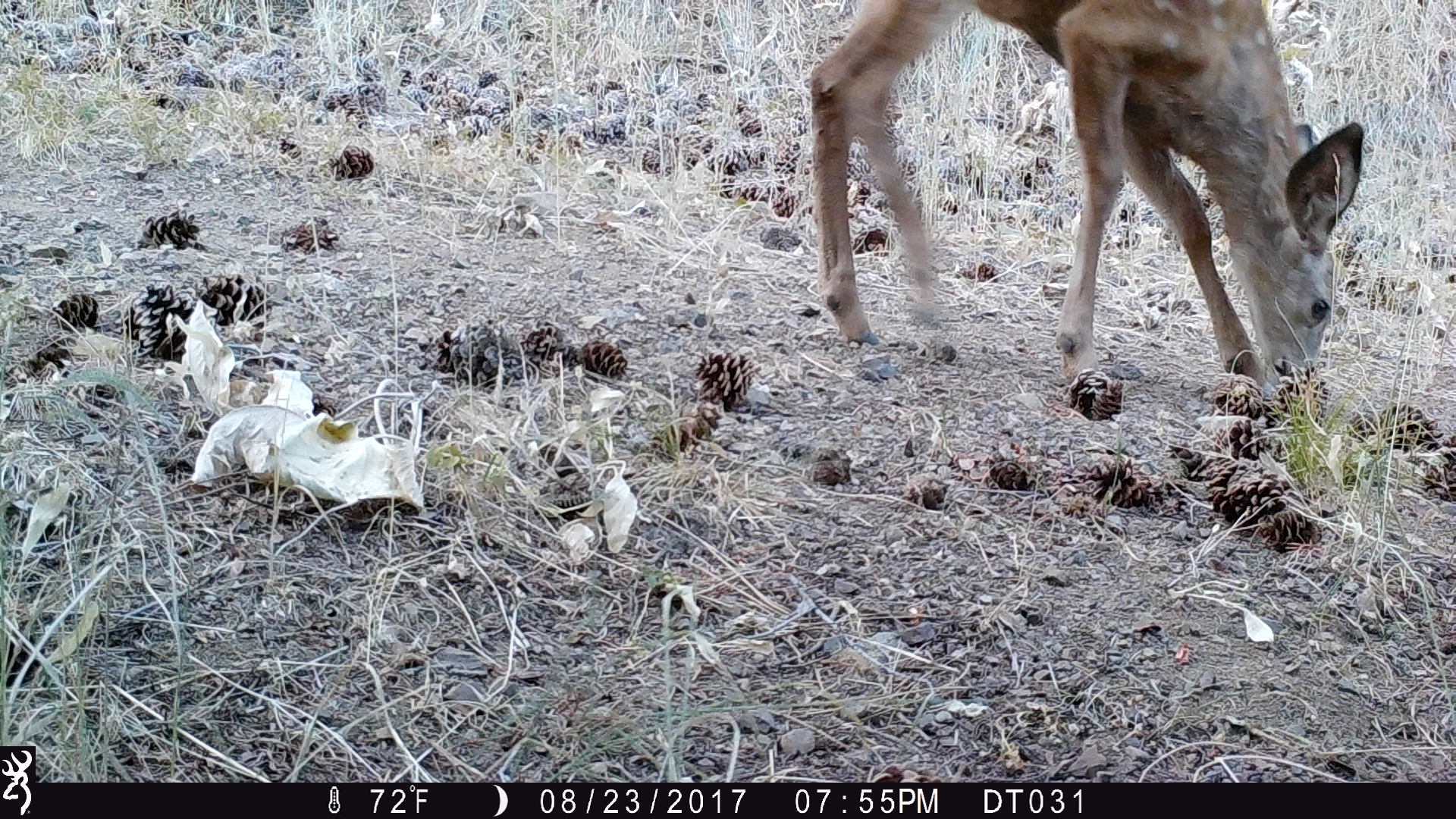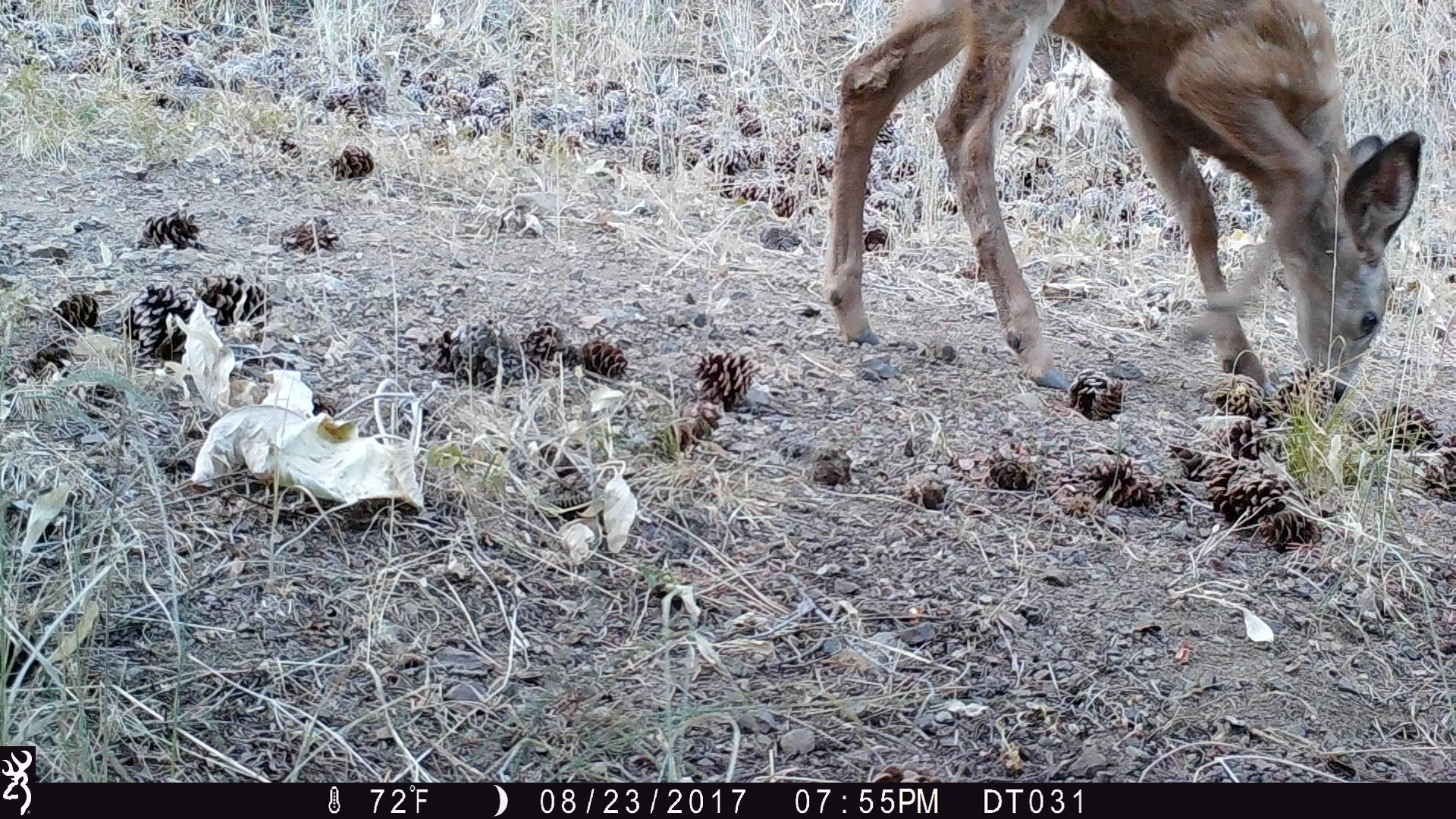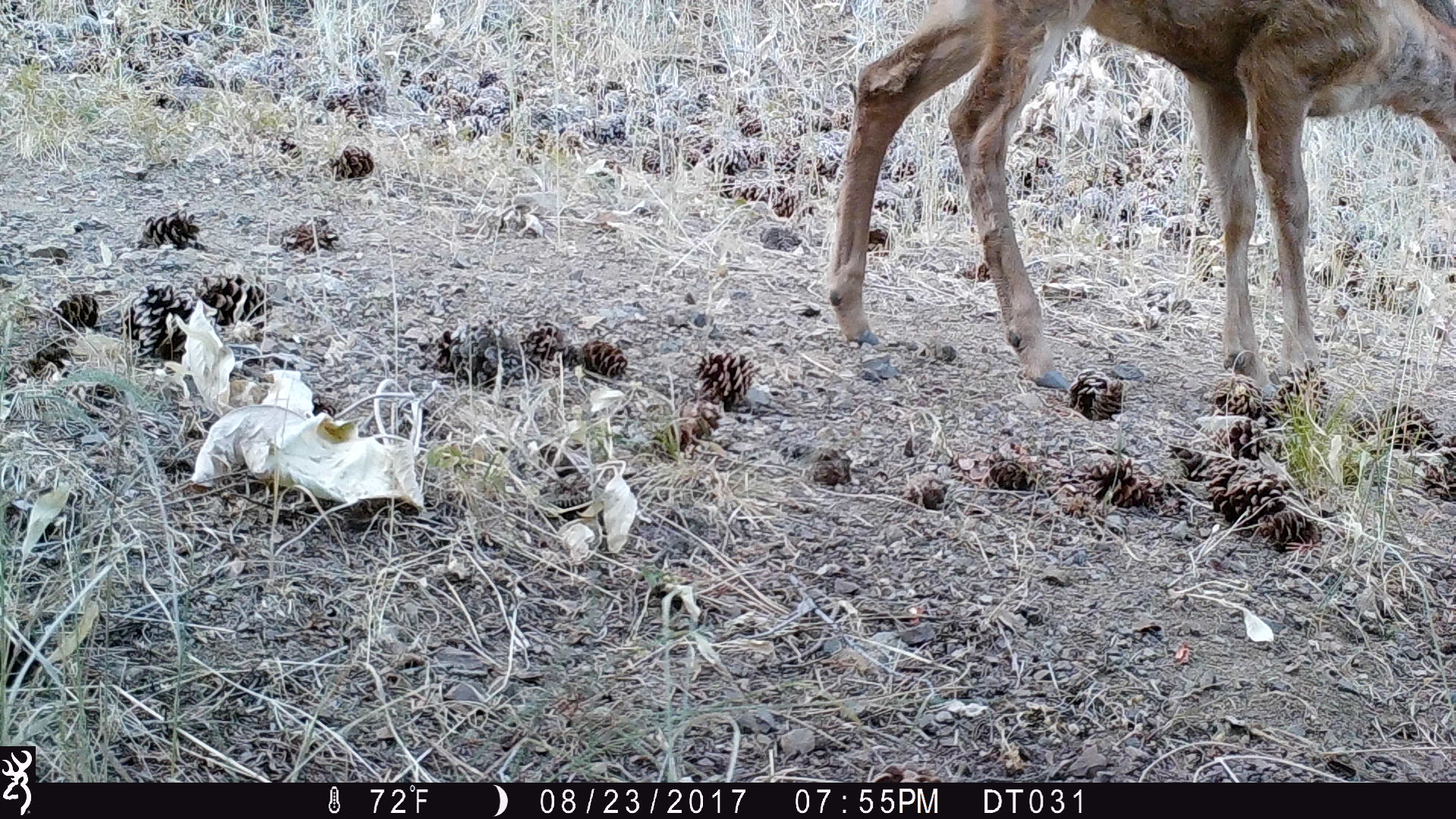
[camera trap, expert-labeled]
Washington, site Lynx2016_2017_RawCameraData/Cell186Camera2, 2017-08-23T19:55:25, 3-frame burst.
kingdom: Animalia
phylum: Chordata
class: Mammalia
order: Artiodactyla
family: Cervidae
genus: Odocoileus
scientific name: Odocoileus hemionus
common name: mule deer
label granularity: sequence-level